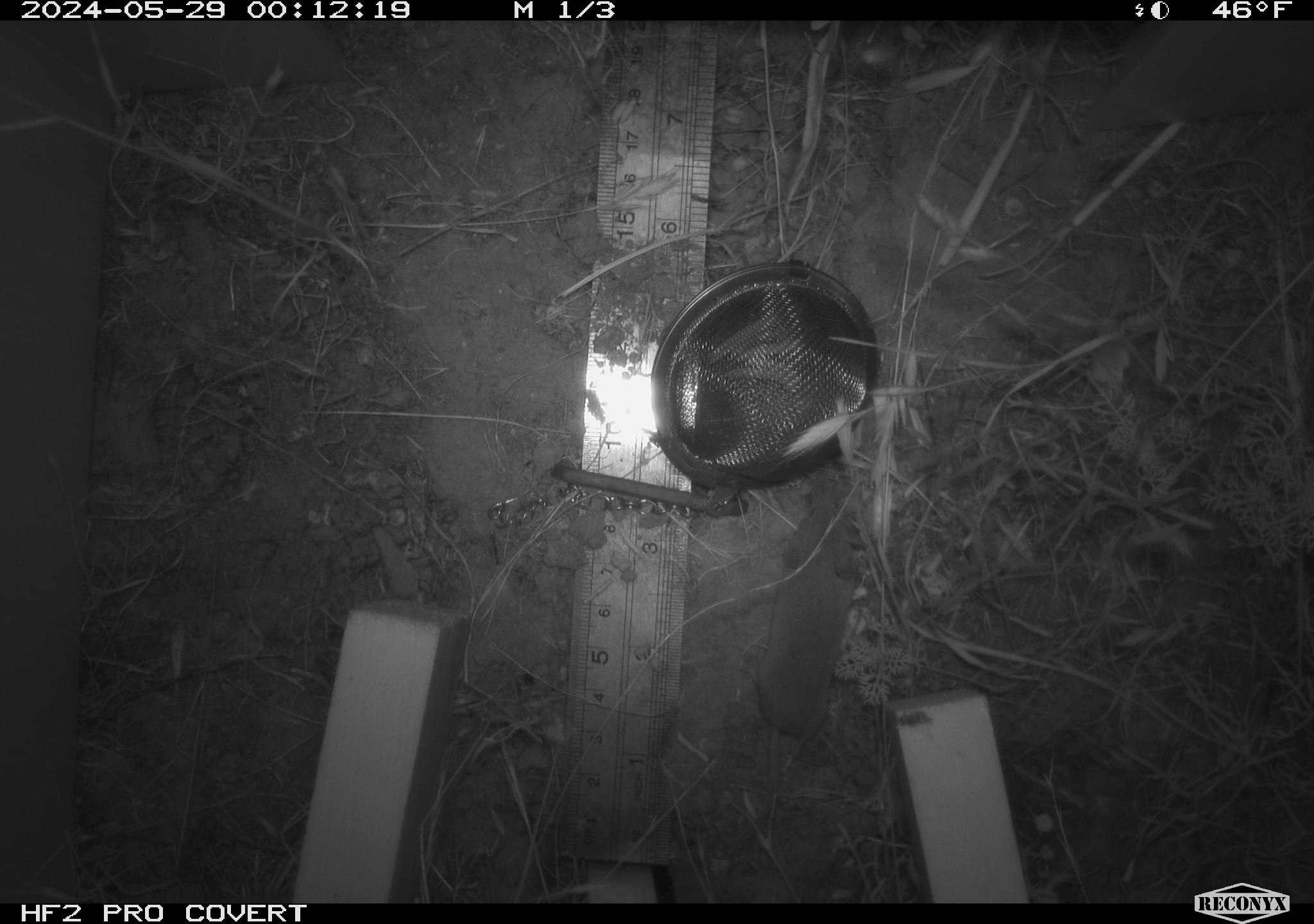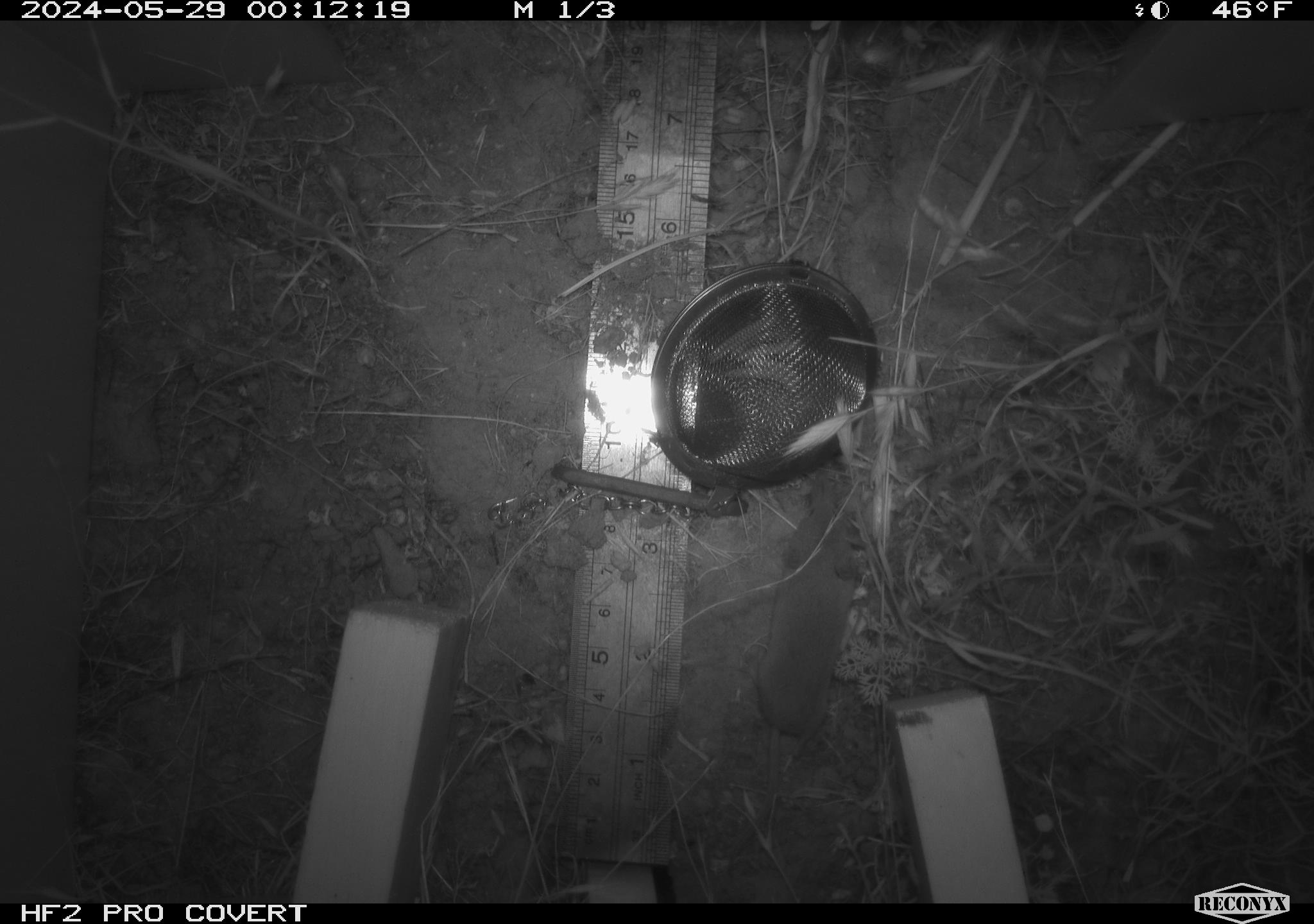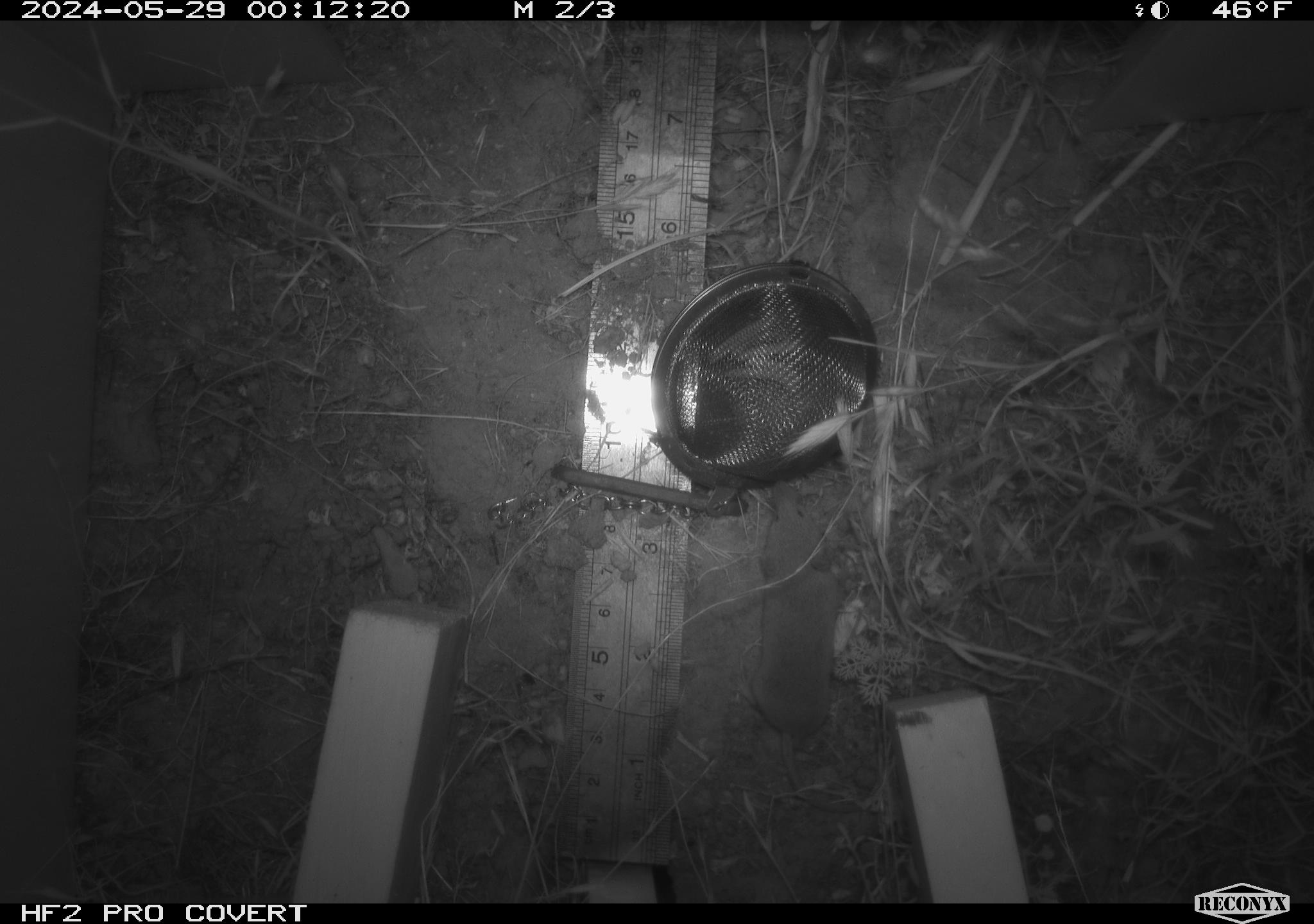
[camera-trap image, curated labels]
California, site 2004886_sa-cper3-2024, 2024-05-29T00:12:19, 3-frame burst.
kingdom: Animalia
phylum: Chordata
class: Mammalia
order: Rodentia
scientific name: Rodentia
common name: rodent